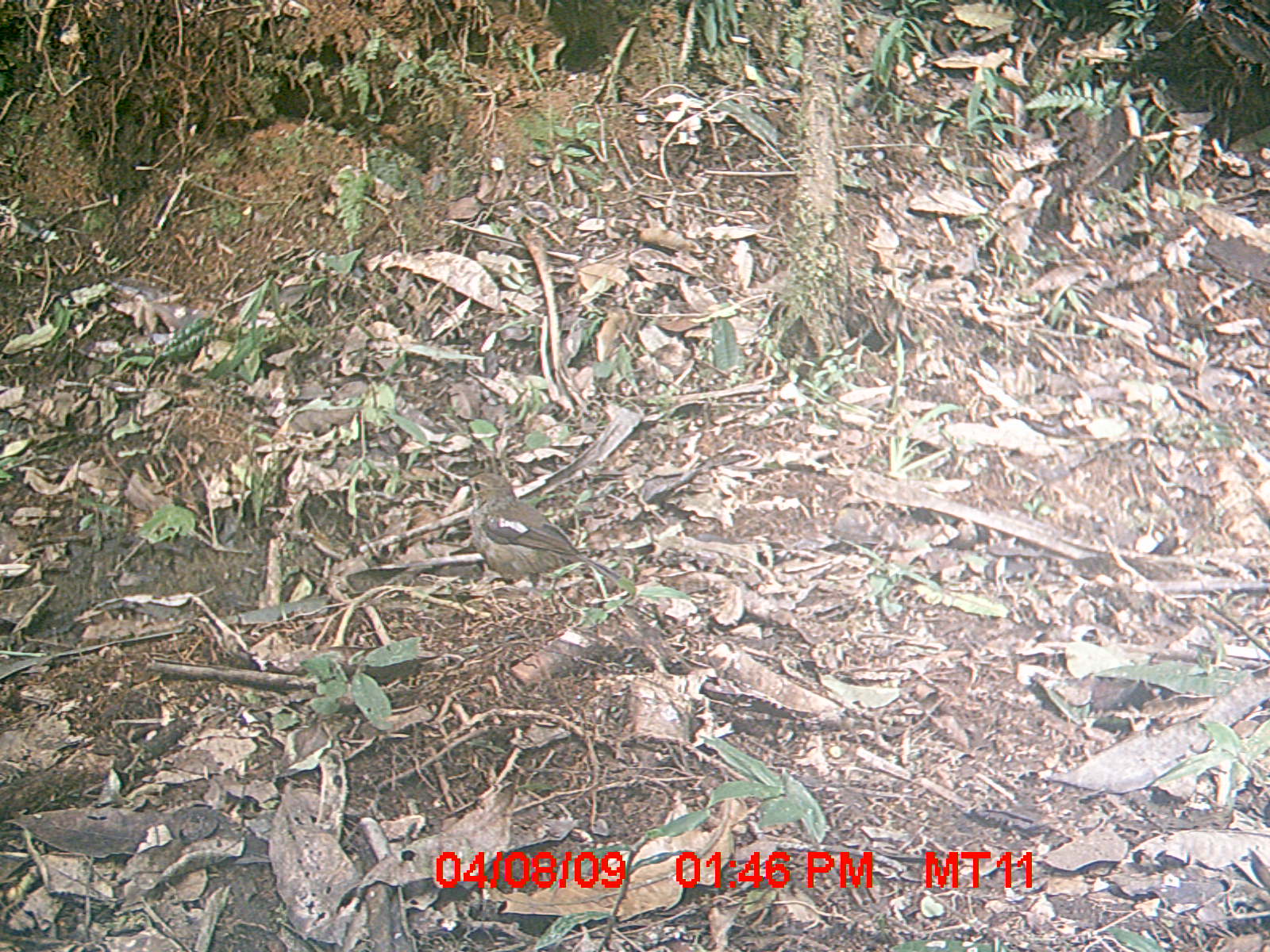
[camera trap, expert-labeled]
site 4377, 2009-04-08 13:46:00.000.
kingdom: Animalia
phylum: Chordata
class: Aves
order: Passeriformes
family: Muscicapidae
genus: Copsychus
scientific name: Copsychus albospecularis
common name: madagascar magpie-robin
Copsychus albospecularis (madagascar magpie-robin), count 1.